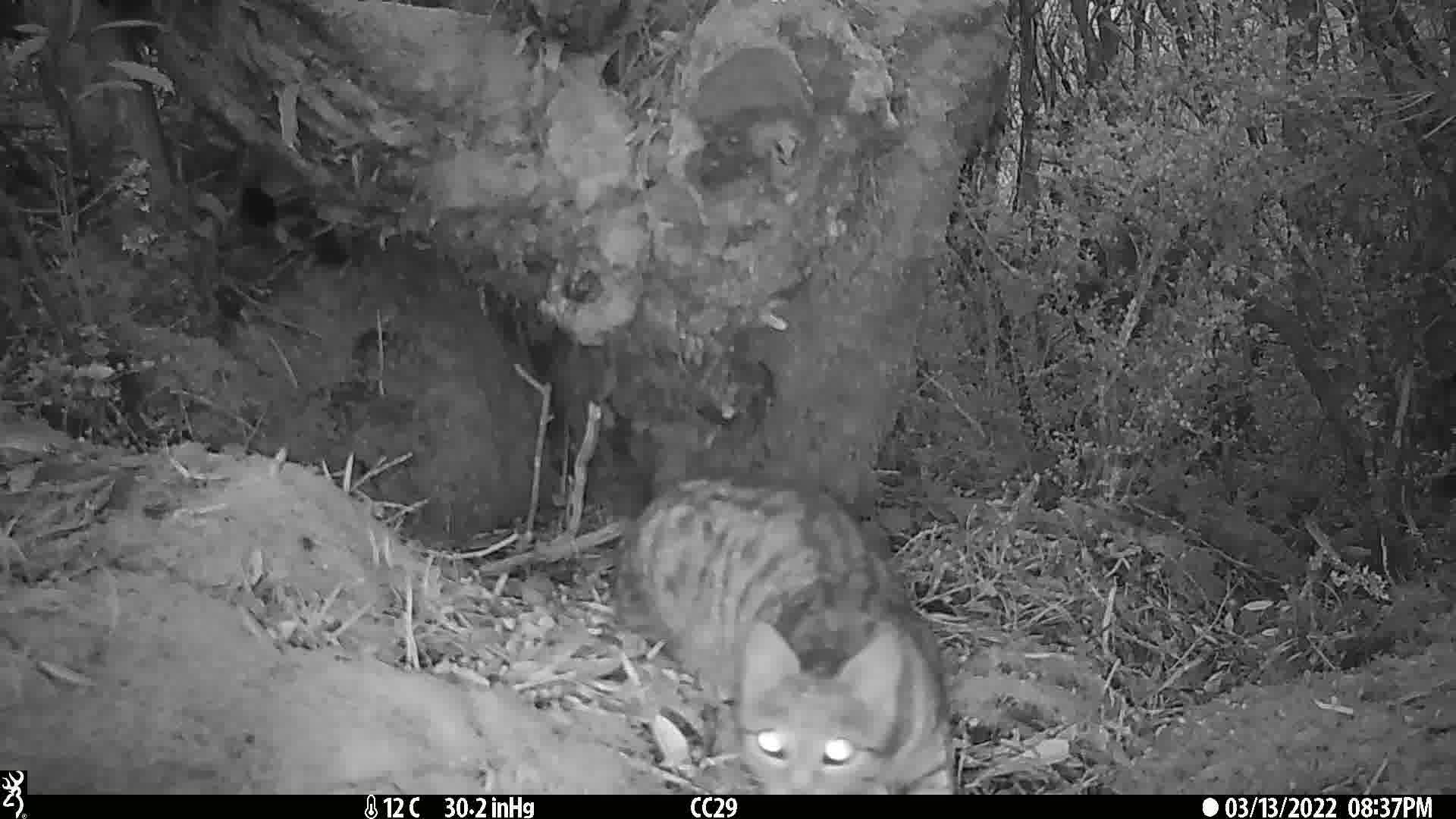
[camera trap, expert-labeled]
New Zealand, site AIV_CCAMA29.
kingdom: Animalia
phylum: Chordata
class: Mammalia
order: Carnivora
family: Felidae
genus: Felis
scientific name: Felis catus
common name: domestic cat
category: cat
Cat (domestic cat) (Felis catus).